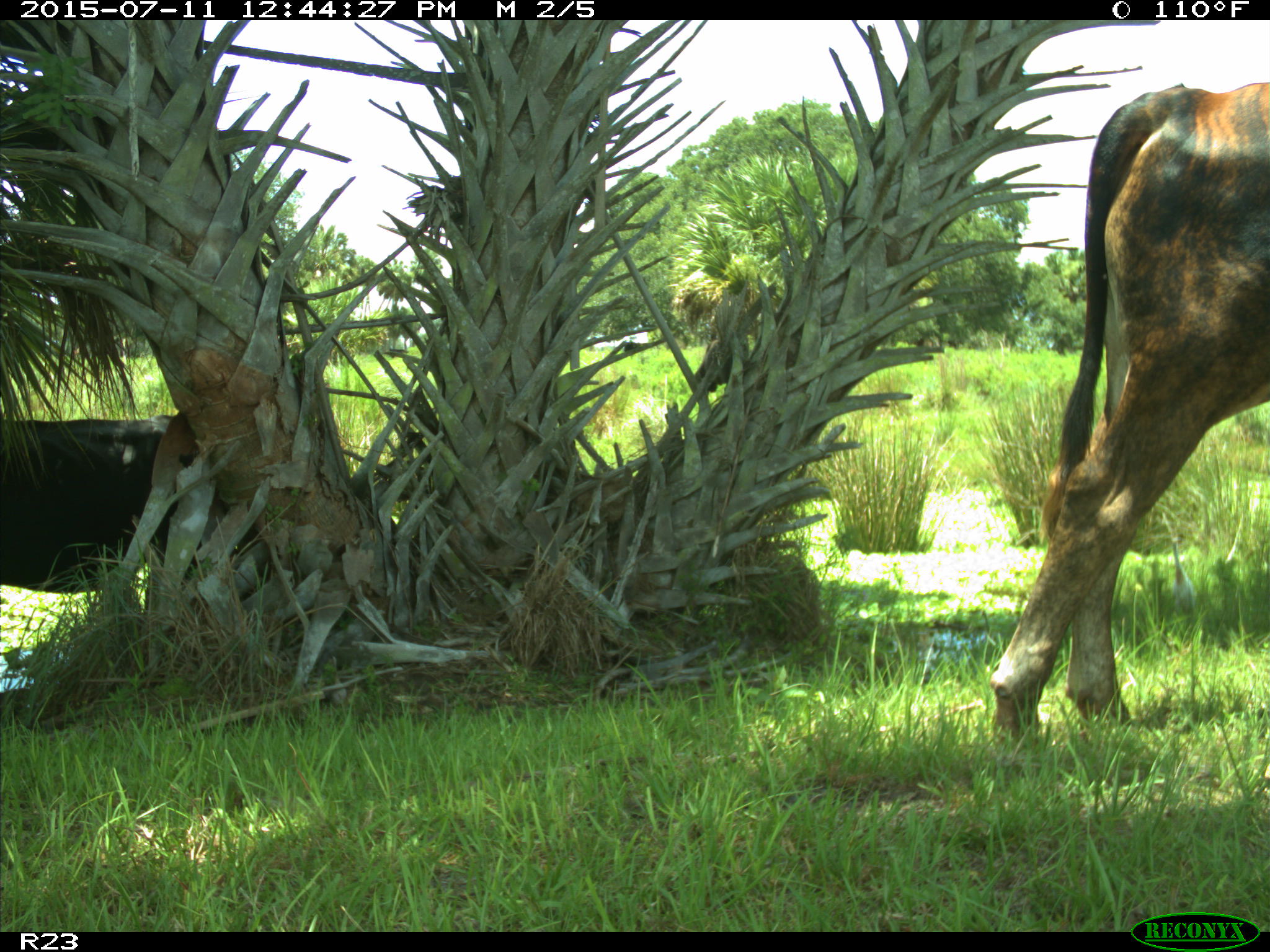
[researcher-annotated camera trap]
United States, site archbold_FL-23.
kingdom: Animalia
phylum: Chordata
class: Mammalia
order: Artiodactyla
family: Bovidae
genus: Bos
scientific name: Bos taurus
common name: domestic cow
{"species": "Bos taurus (domestic cow)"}